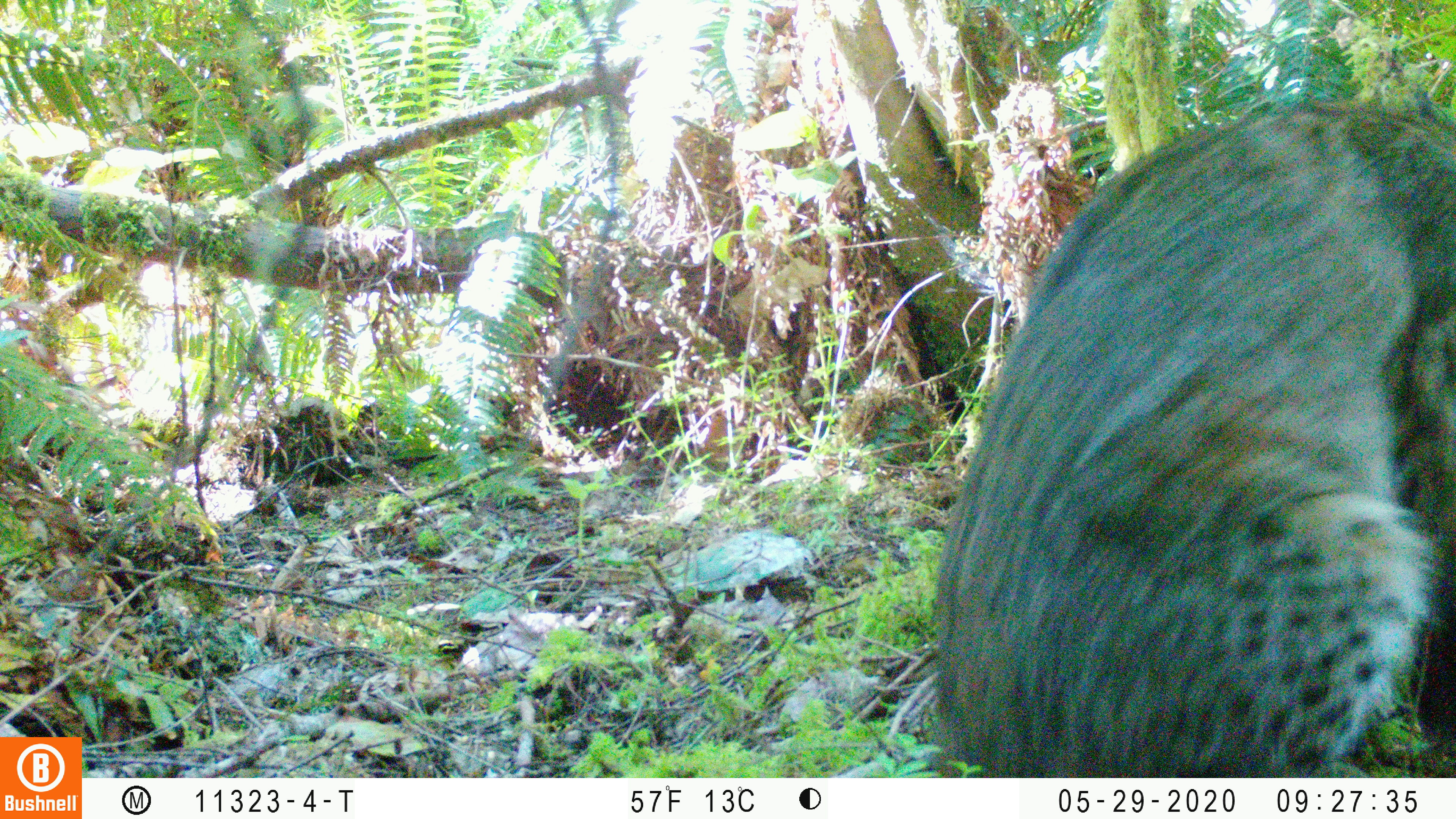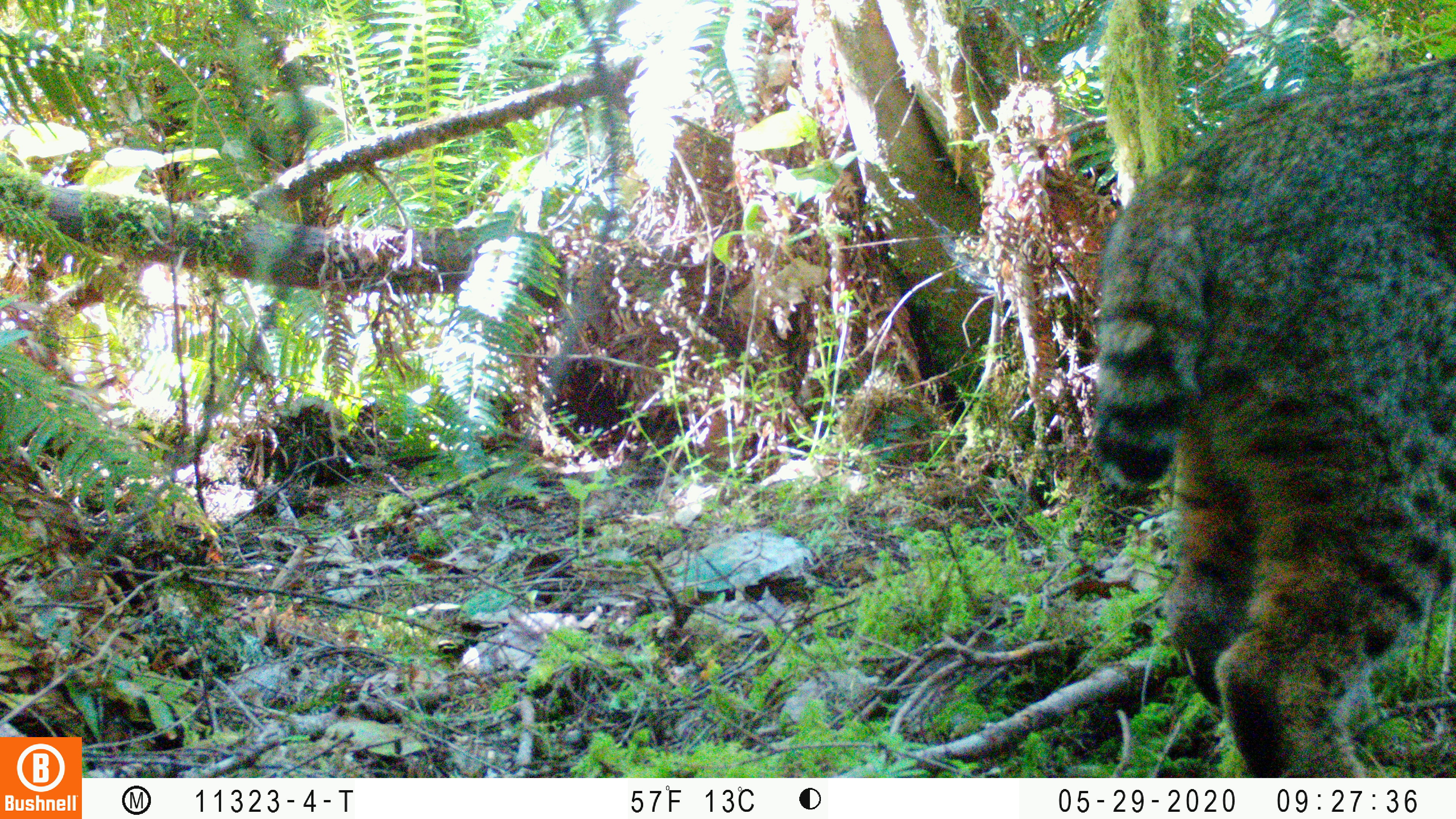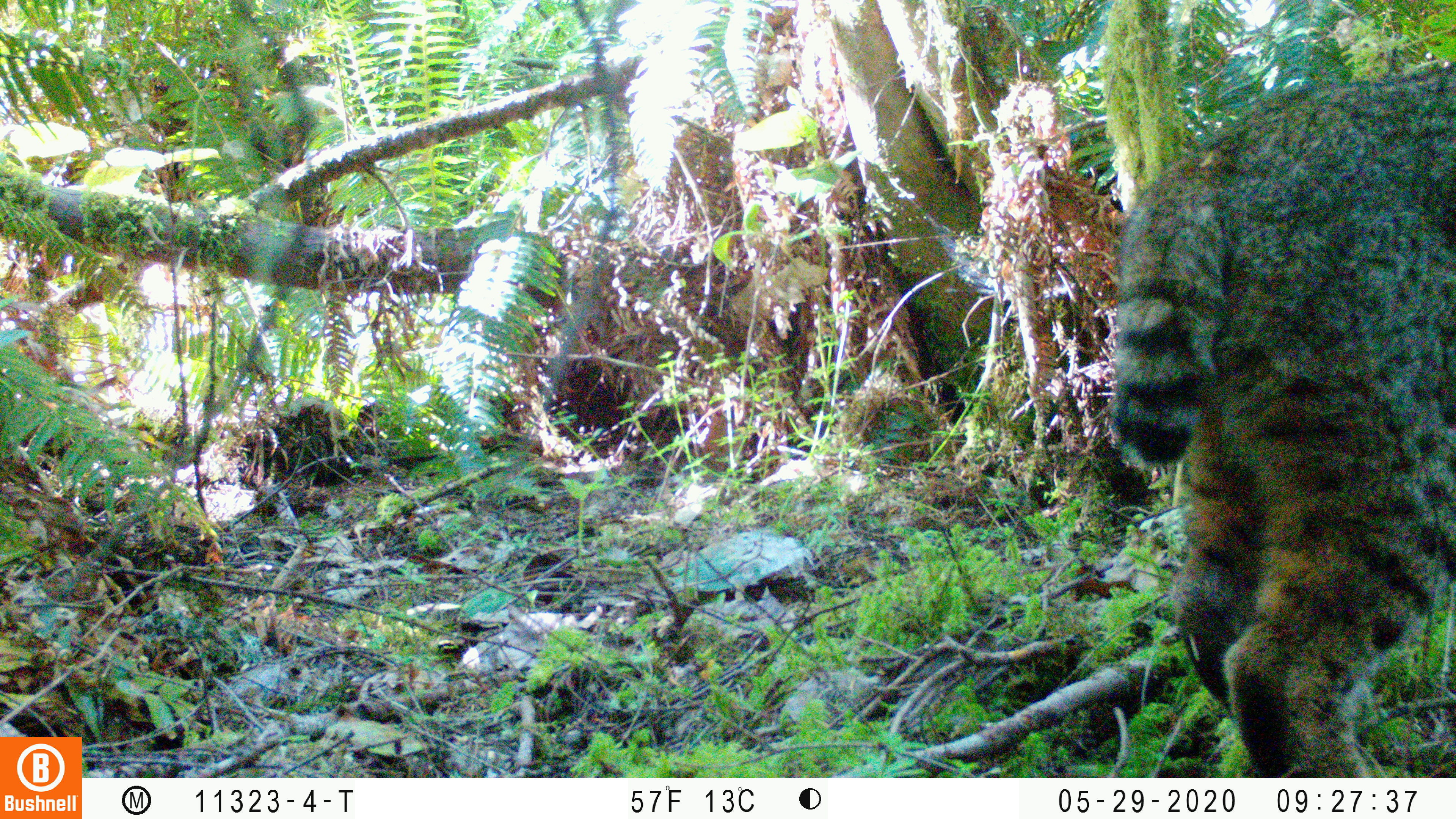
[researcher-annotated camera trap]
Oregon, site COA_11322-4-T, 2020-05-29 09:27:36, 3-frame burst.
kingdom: Animalia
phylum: Chordata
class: Mammalia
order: Carnivora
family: Felidae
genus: Lynx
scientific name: Lynx rufus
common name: bobcat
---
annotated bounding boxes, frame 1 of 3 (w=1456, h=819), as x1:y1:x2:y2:
bobcat: 916:81:1449:772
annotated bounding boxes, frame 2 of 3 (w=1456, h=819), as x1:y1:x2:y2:
bobcat: 1074:46:1453:772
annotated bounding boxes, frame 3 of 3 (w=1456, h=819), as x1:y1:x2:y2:
bobcat: 1095:54:1452:769